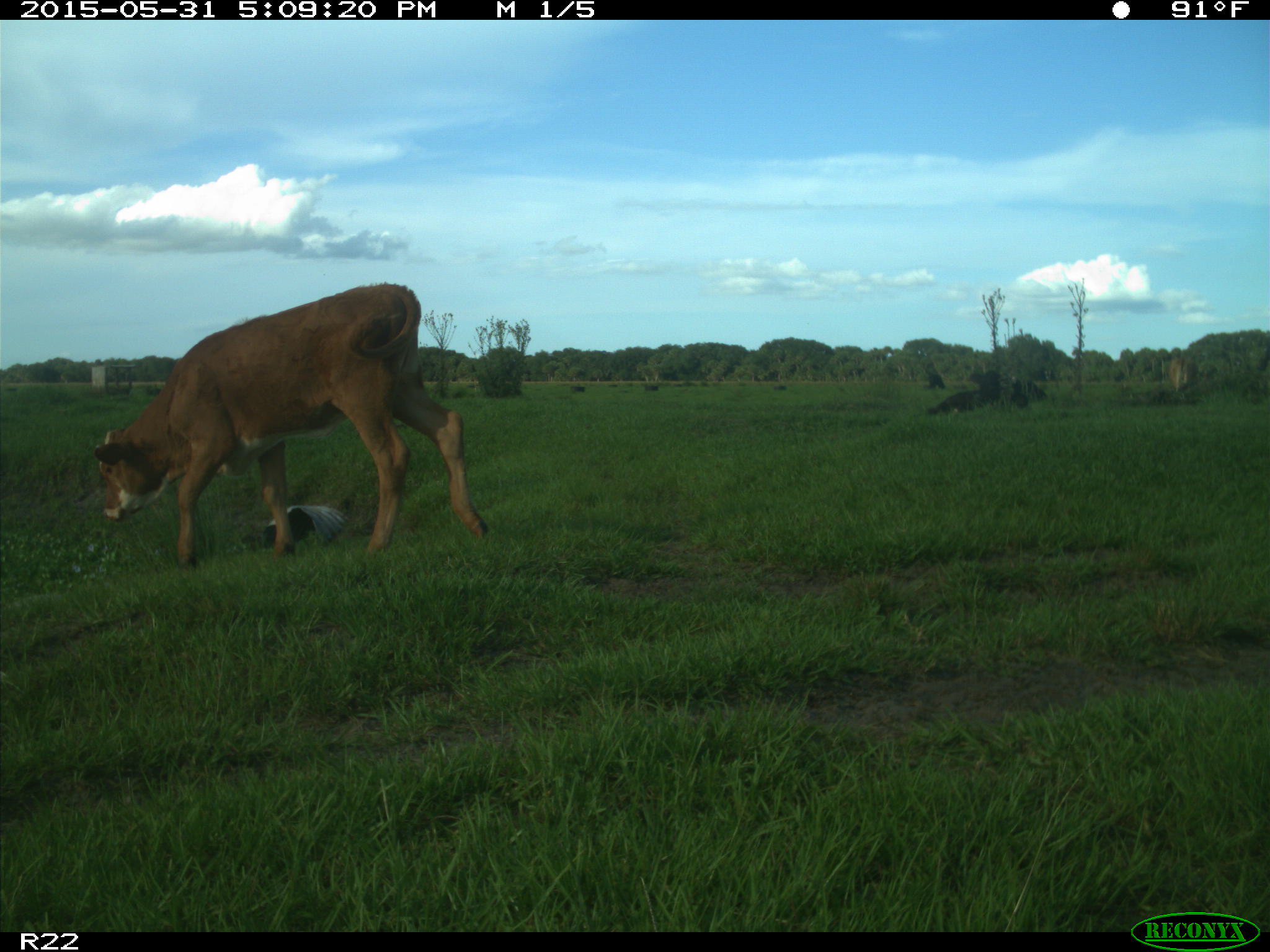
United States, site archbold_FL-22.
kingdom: Animalia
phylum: Chordata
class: Mammalia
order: Artiodactyla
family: Bovidae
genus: Bos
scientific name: Bos taurus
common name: domestic cow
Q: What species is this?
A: Bos taurus (domestic cow).